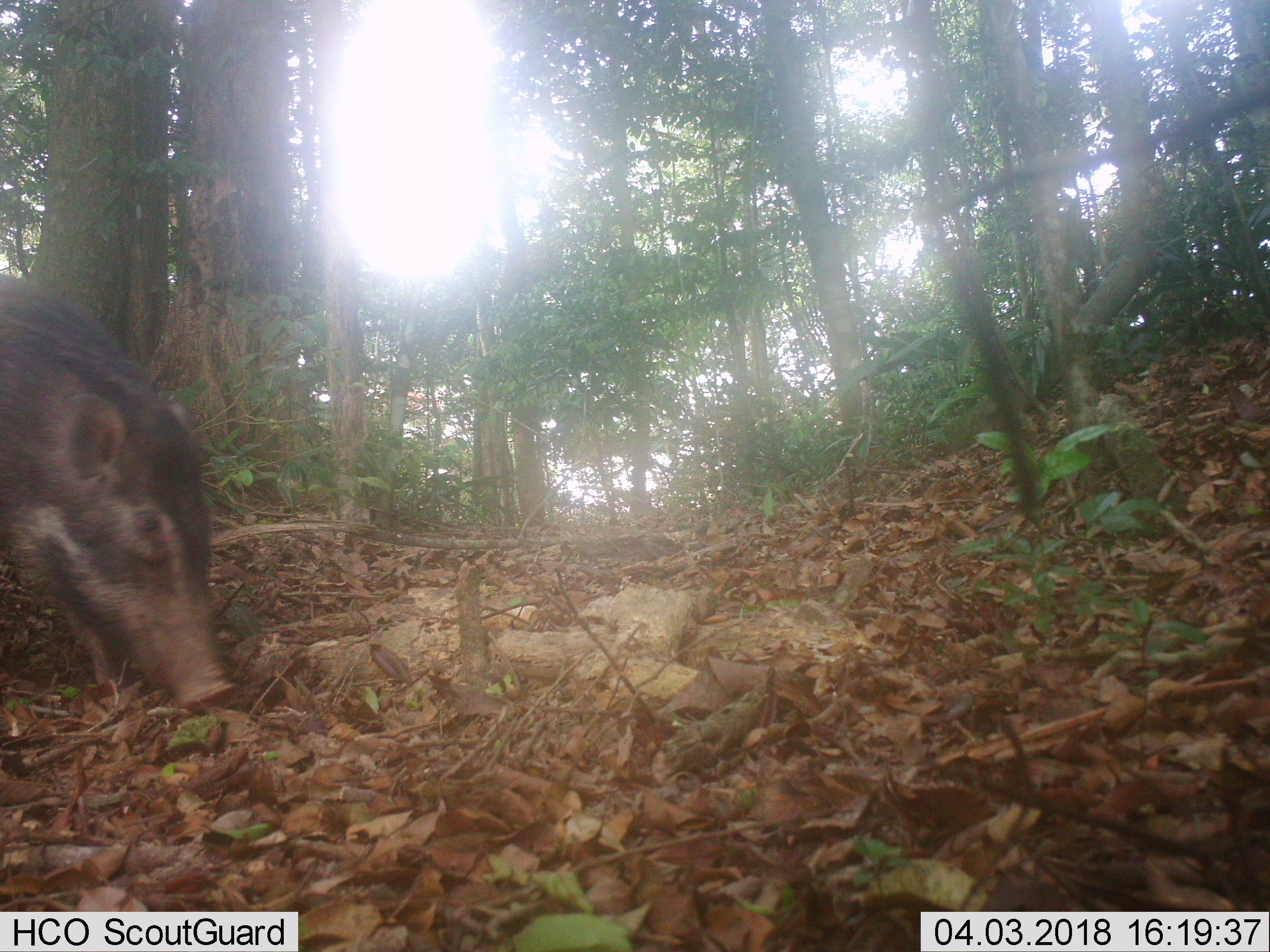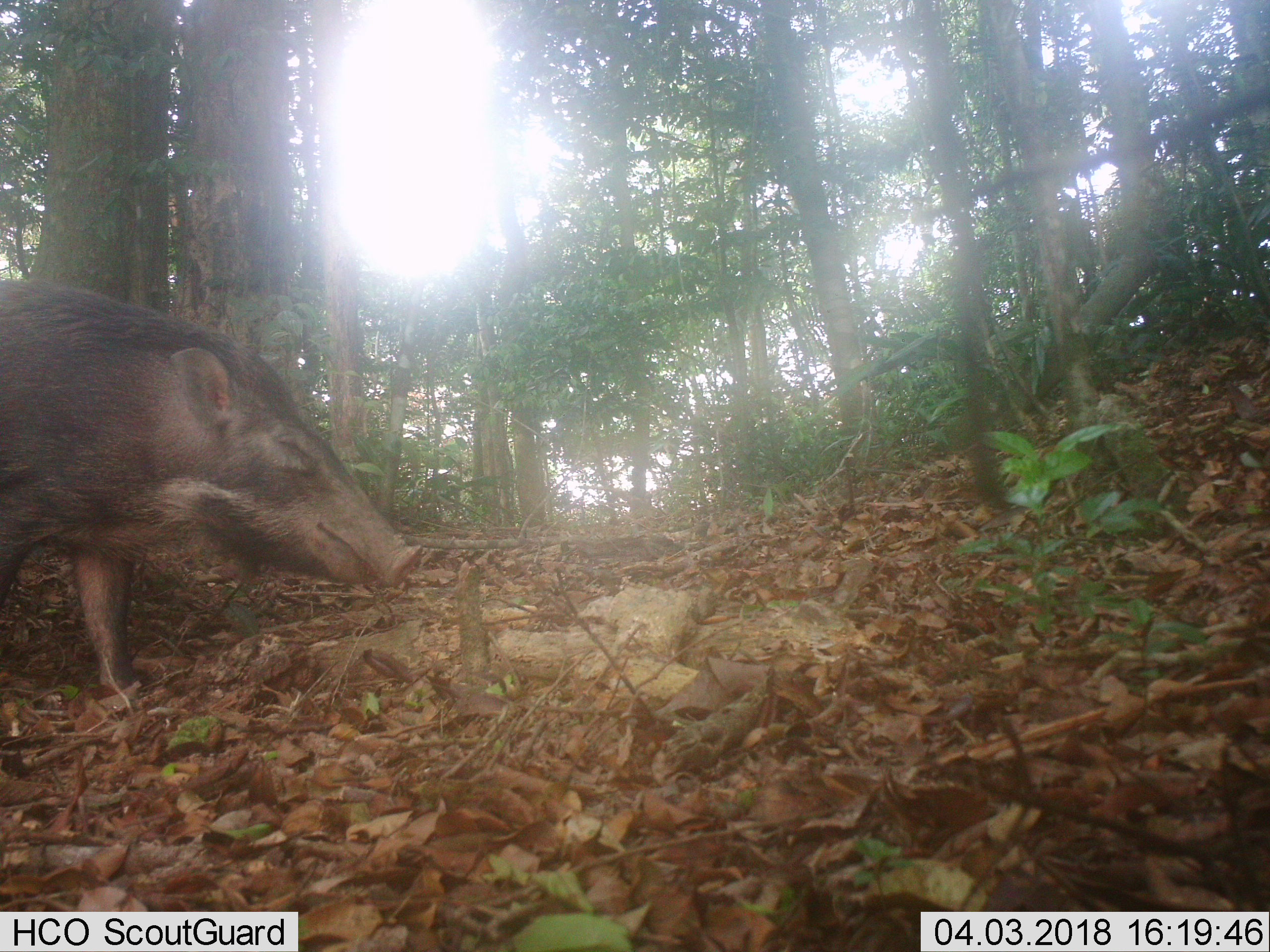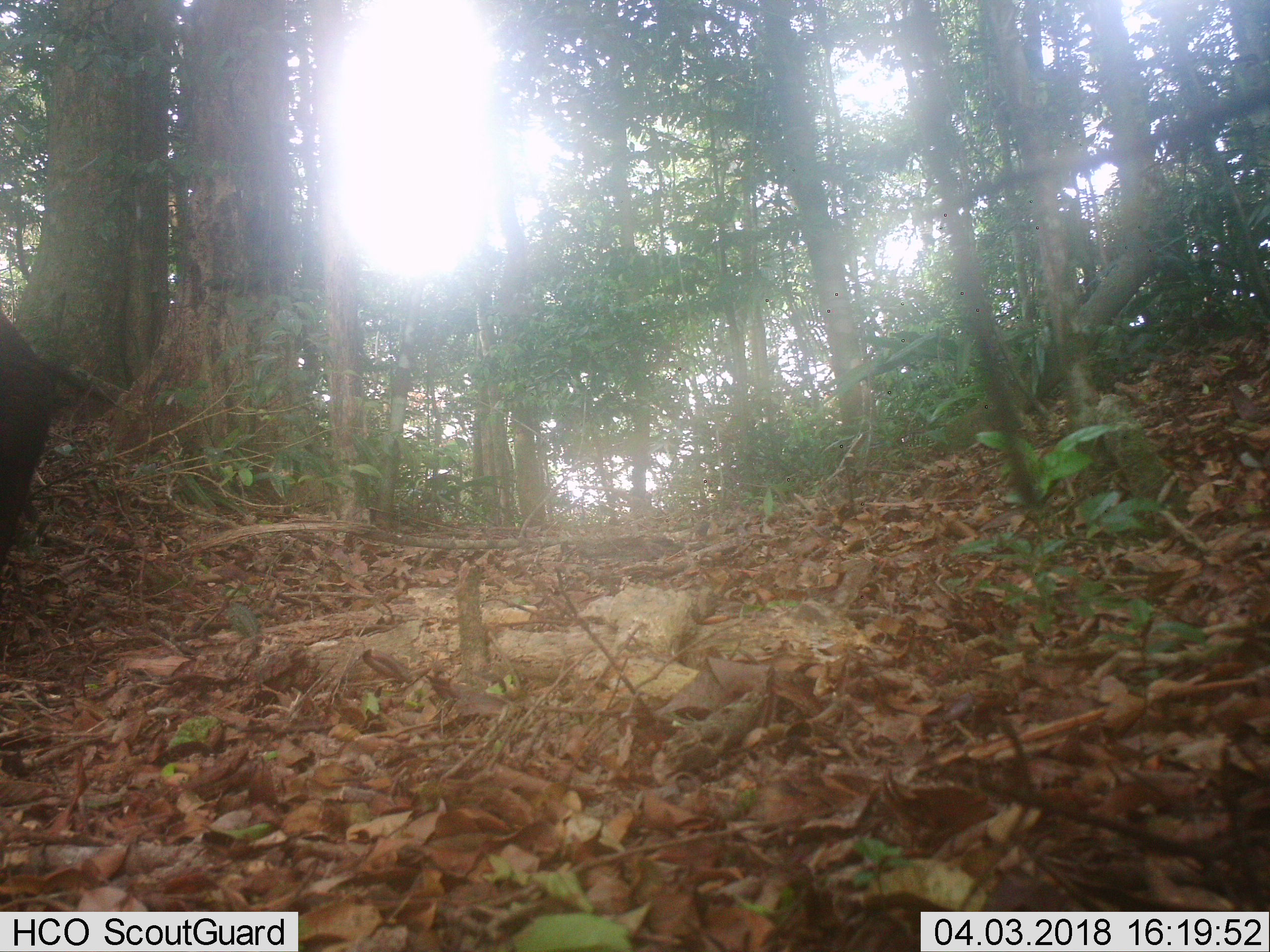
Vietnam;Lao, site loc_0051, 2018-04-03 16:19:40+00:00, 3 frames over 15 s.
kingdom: Animalia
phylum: Chordata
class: Mammalia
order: Artiodactyla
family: Suidae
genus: Sus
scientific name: Sus scrofa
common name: eurasian wild pig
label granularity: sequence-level